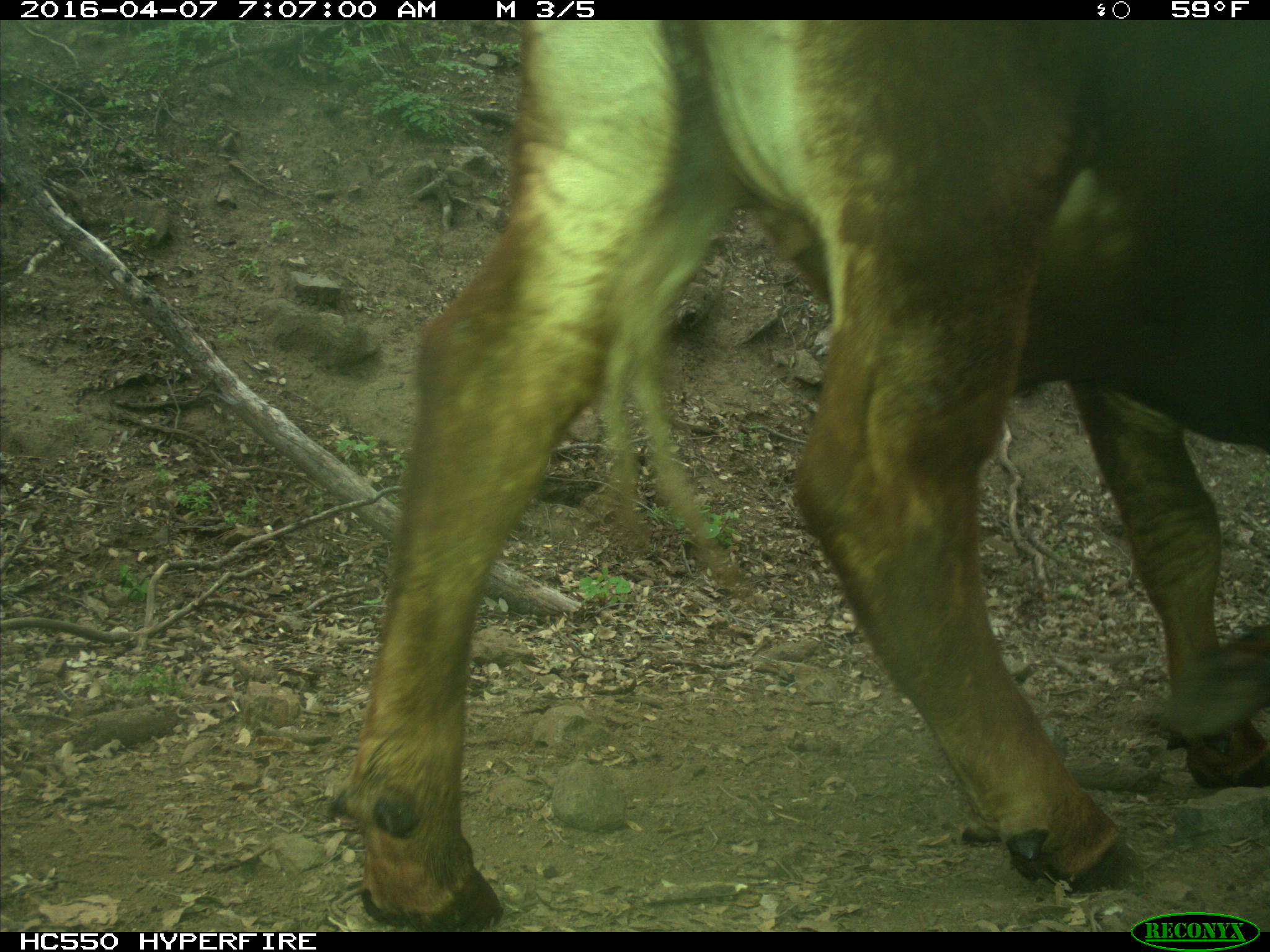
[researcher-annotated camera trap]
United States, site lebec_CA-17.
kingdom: Animalia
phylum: Chordata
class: Mammalia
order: Artiodactyla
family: Bovidae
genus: Bos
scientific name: Bos taurus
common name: domestic cow